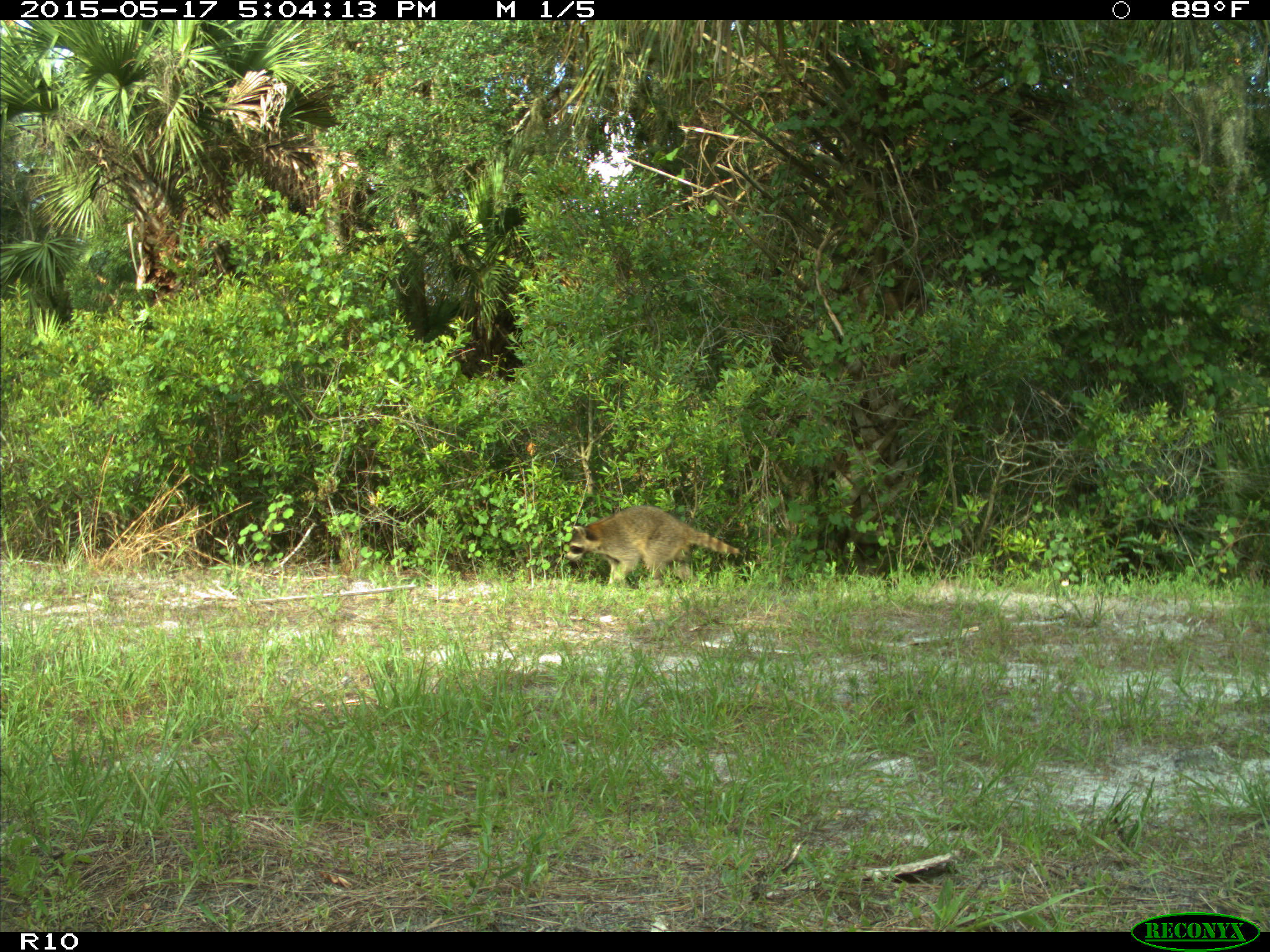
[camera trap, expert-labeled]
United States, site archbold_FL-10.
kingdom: Animalia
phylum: Chordata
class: Mammalia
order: Carnivora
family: Procyonidae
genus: Procyon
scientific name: Procyon lotor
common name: common raccoon